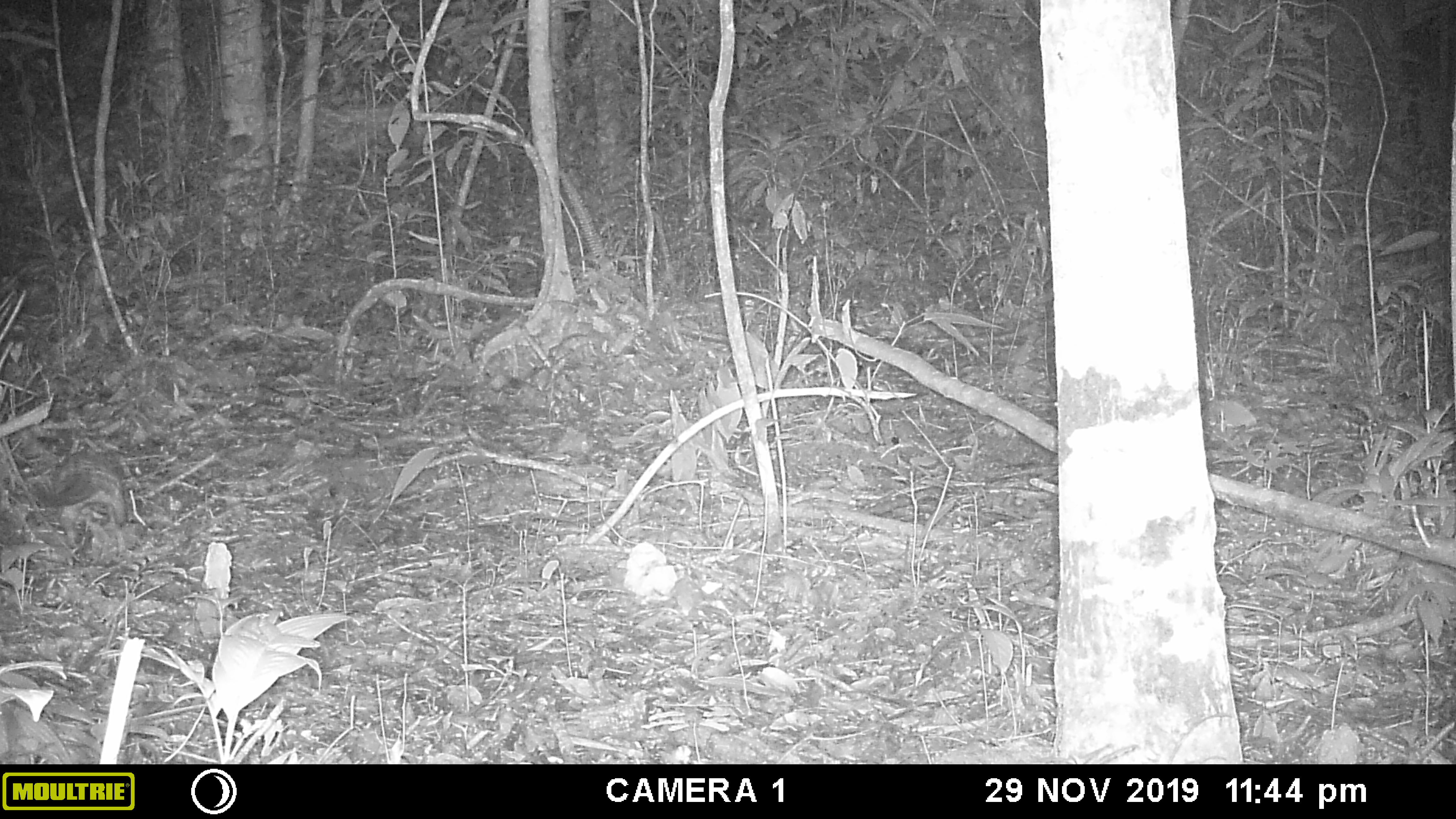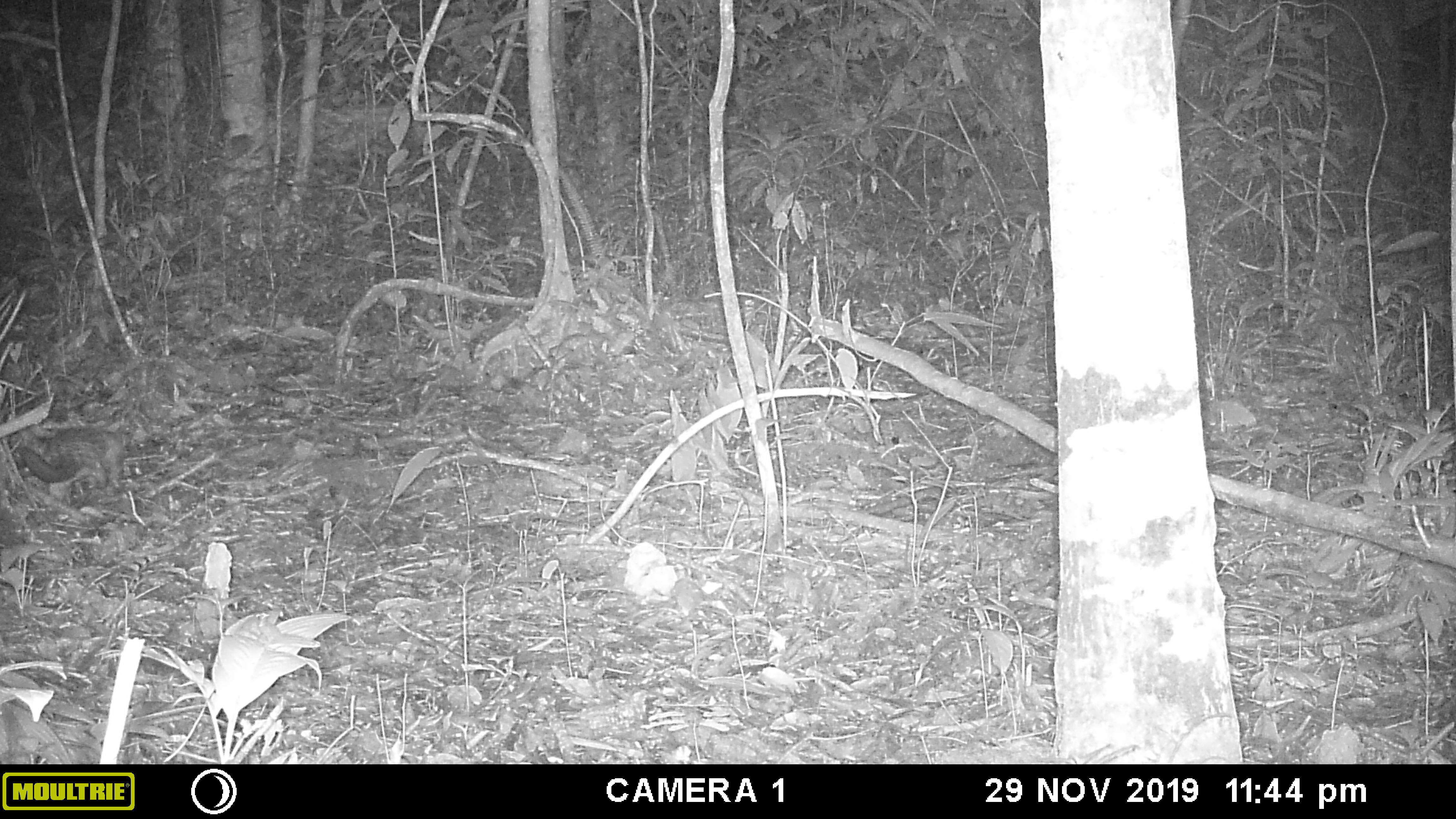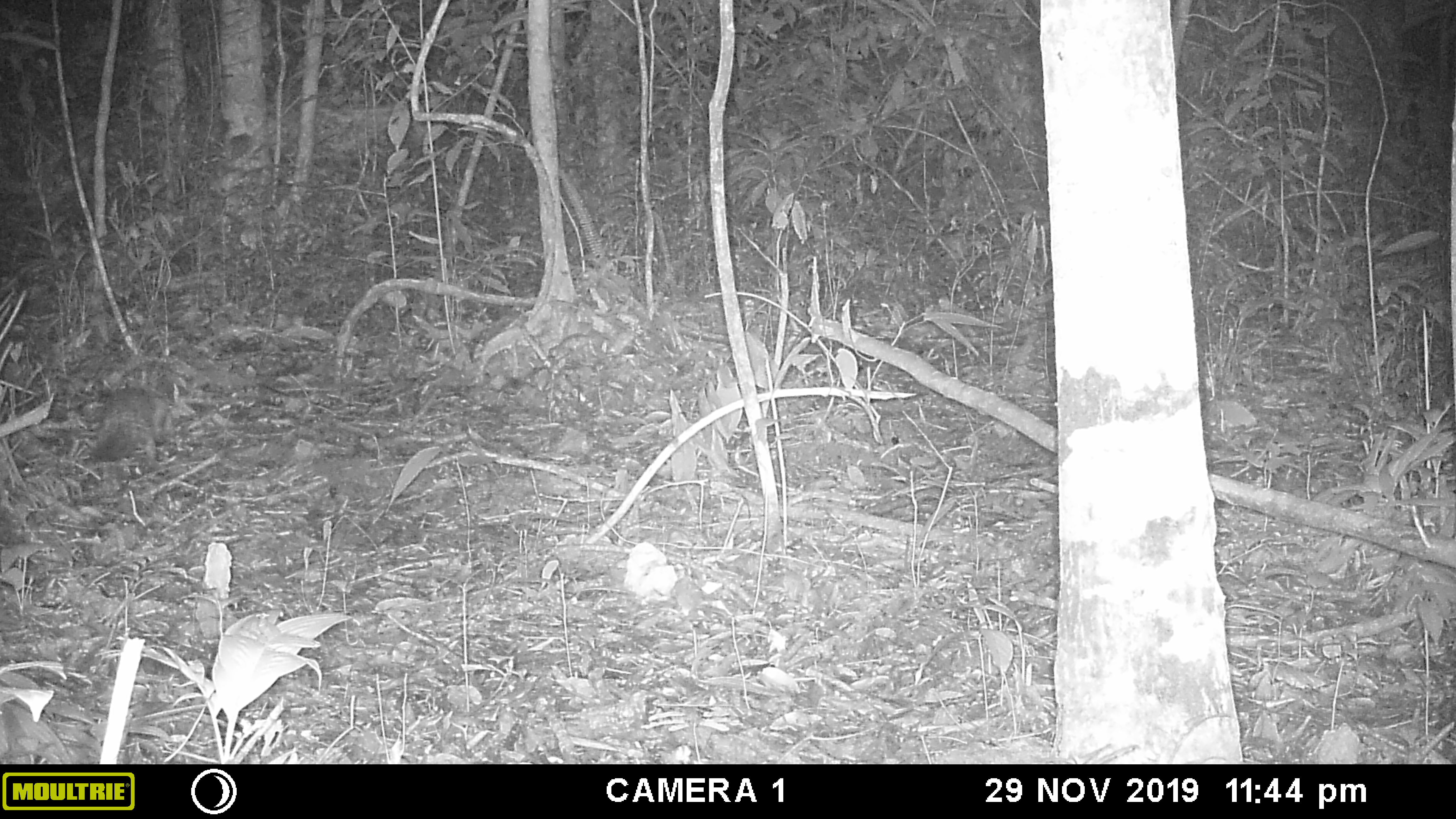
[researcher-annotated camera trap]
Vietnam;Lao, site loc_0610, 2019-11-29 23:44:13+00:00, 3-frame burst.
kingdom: Animalia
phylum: Chordata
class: Mammalia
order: Pholidota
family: Manidae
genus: Manis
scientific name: Manis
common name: asian pangolins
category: pangolin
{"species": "pangolin (asian pangolins) (Manis)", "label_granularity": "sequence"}